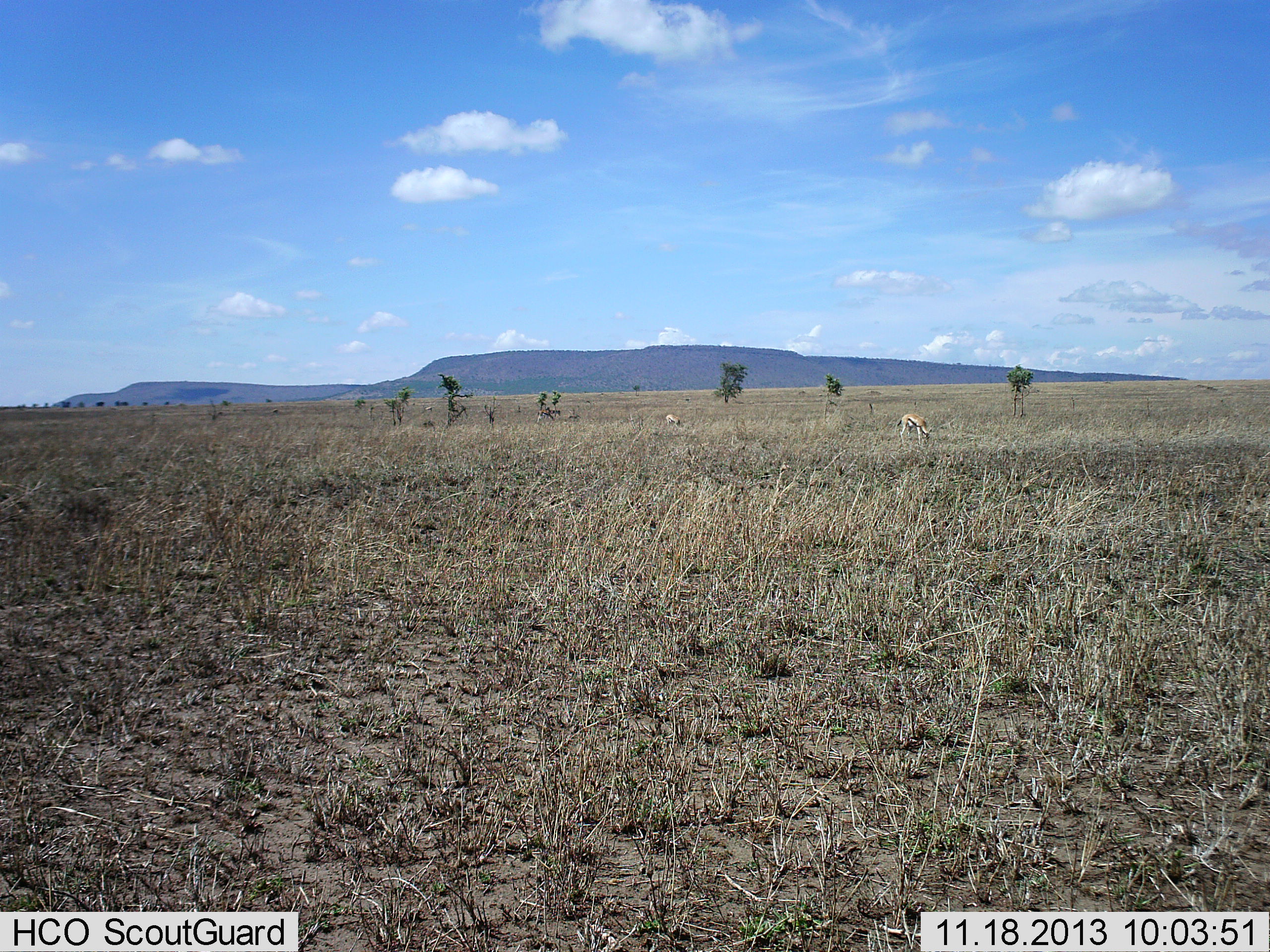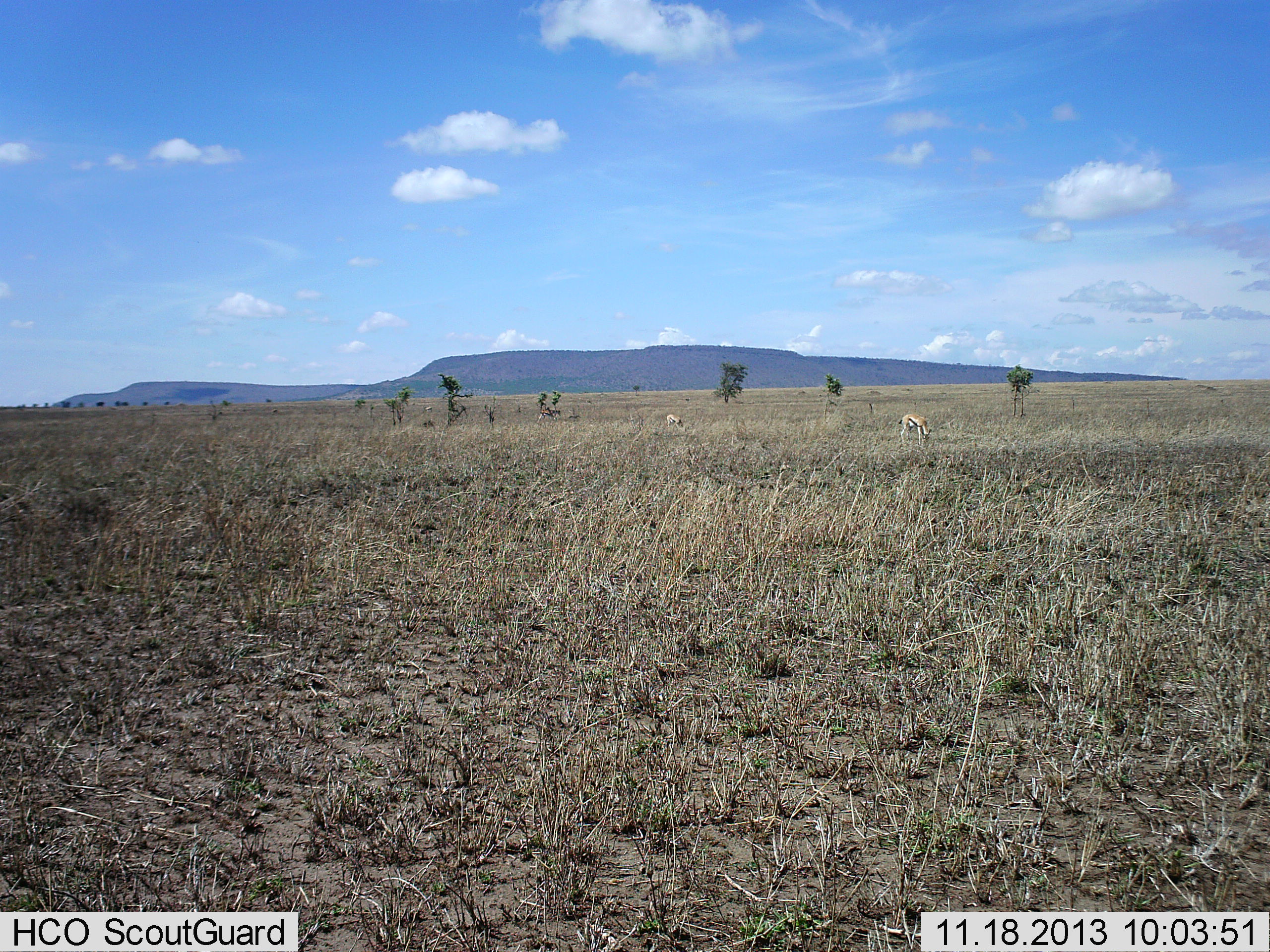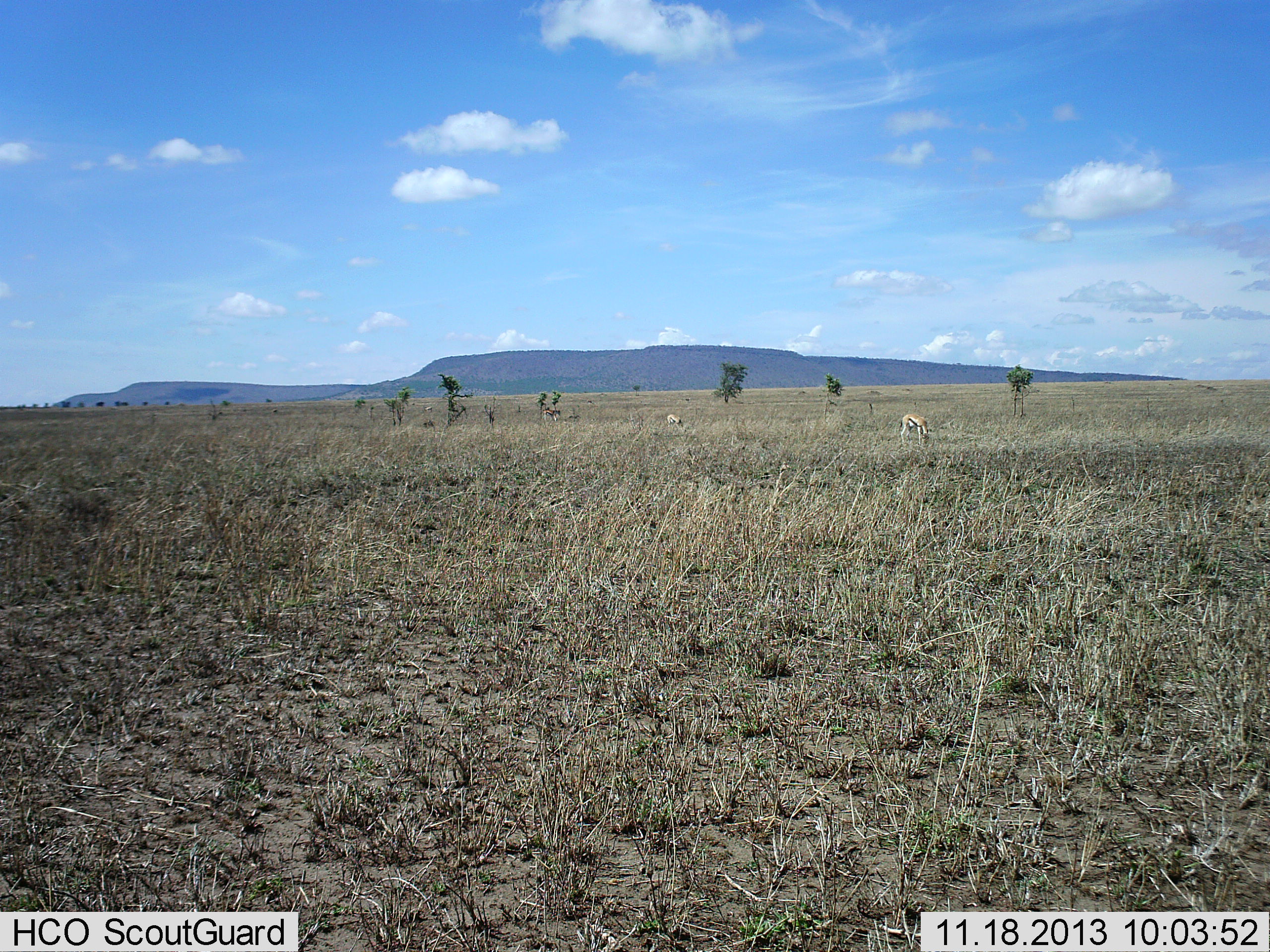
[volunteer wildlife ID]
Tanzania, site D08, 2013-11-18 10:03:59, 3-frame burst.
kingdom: Animalia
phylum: Chordata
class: Mammalia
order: Artiodactyla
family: Bovidae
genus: Eudorcas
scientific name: Eudorcas thomsonii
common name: thomson's gazelle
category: gazellethomsons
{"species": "gazellethomsons (thomson's gazelle) (Eudorcas thomsonii)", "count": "2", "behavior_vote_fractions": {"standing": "40%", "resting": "0%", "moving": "30%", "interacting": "0%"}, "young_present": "0%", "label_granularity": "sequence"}